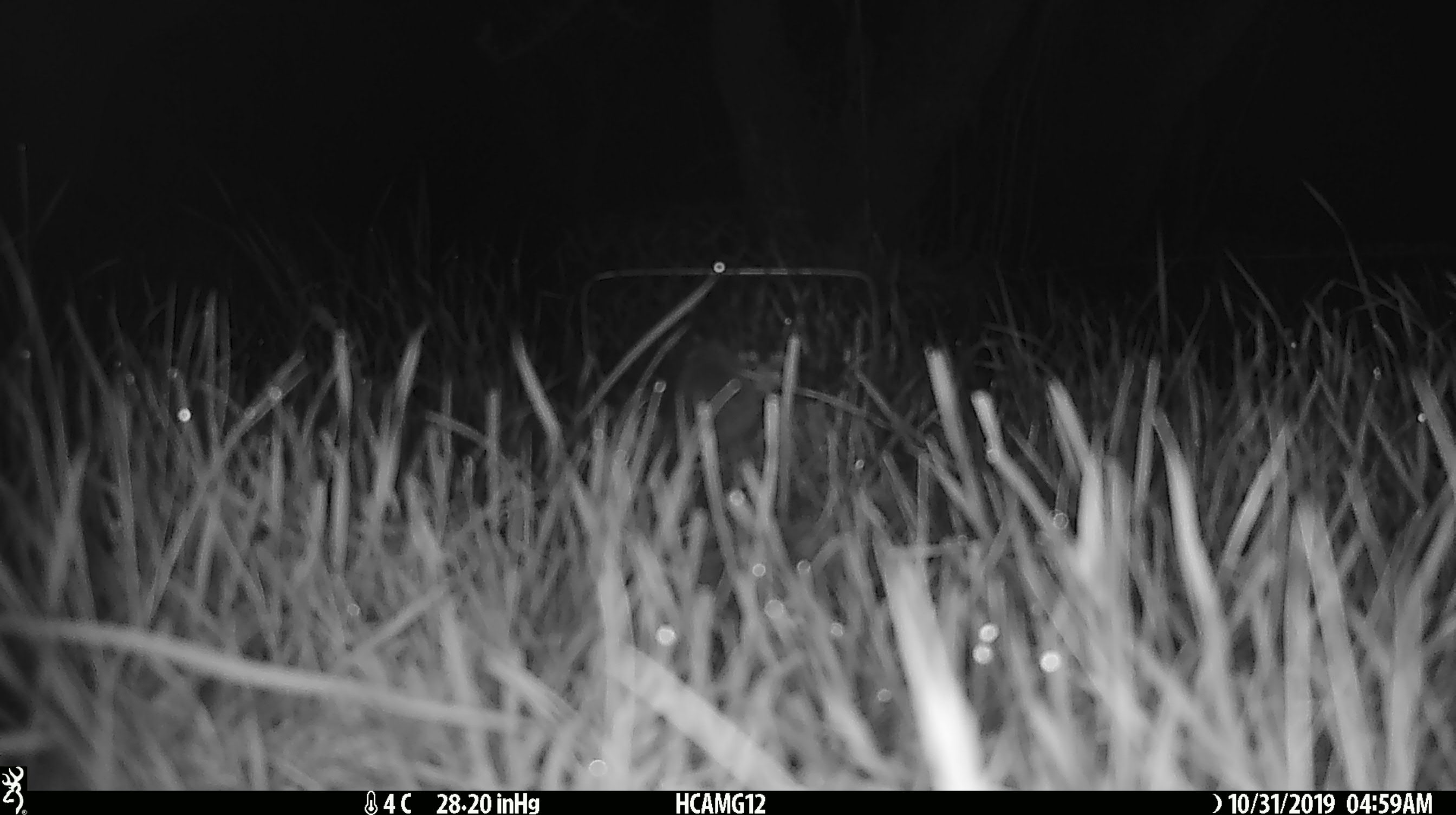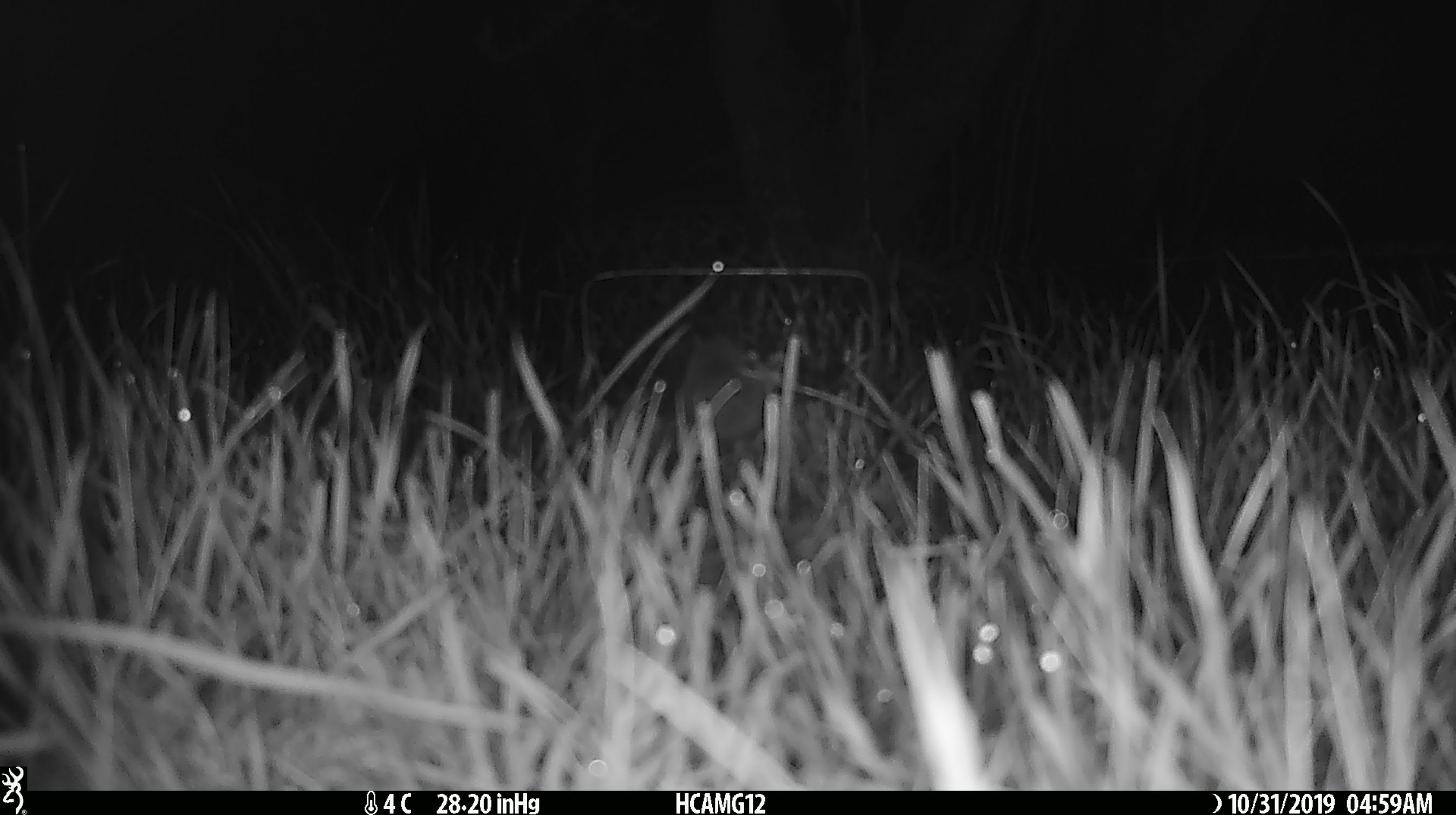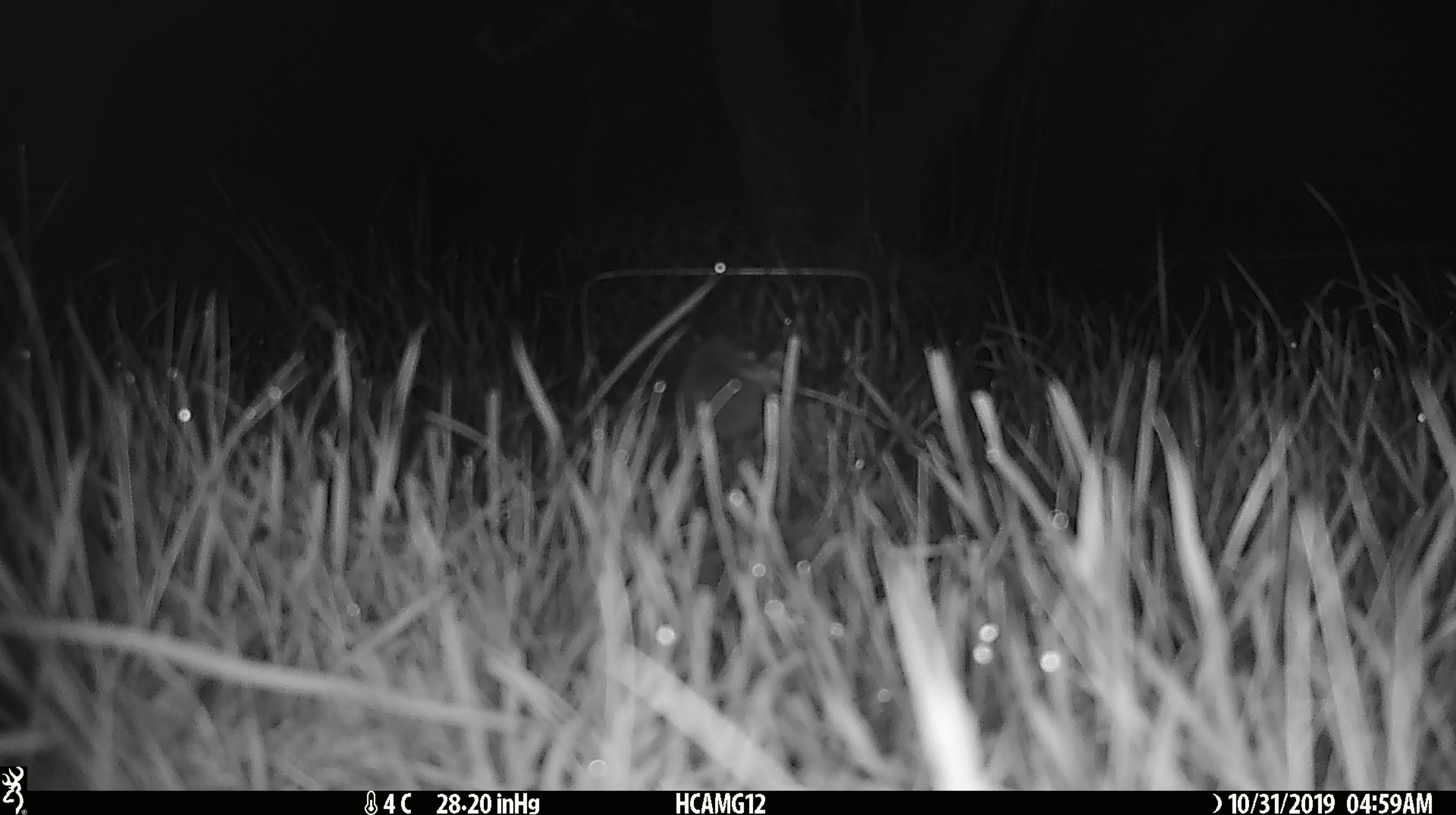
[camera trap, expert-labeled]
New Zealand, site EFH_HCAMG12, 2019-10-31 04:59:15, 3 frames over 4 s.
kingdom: Animalia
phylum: Chordata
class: Mammalia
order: Rodentia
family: Muridae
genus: Mus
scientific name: Mus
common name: mouse